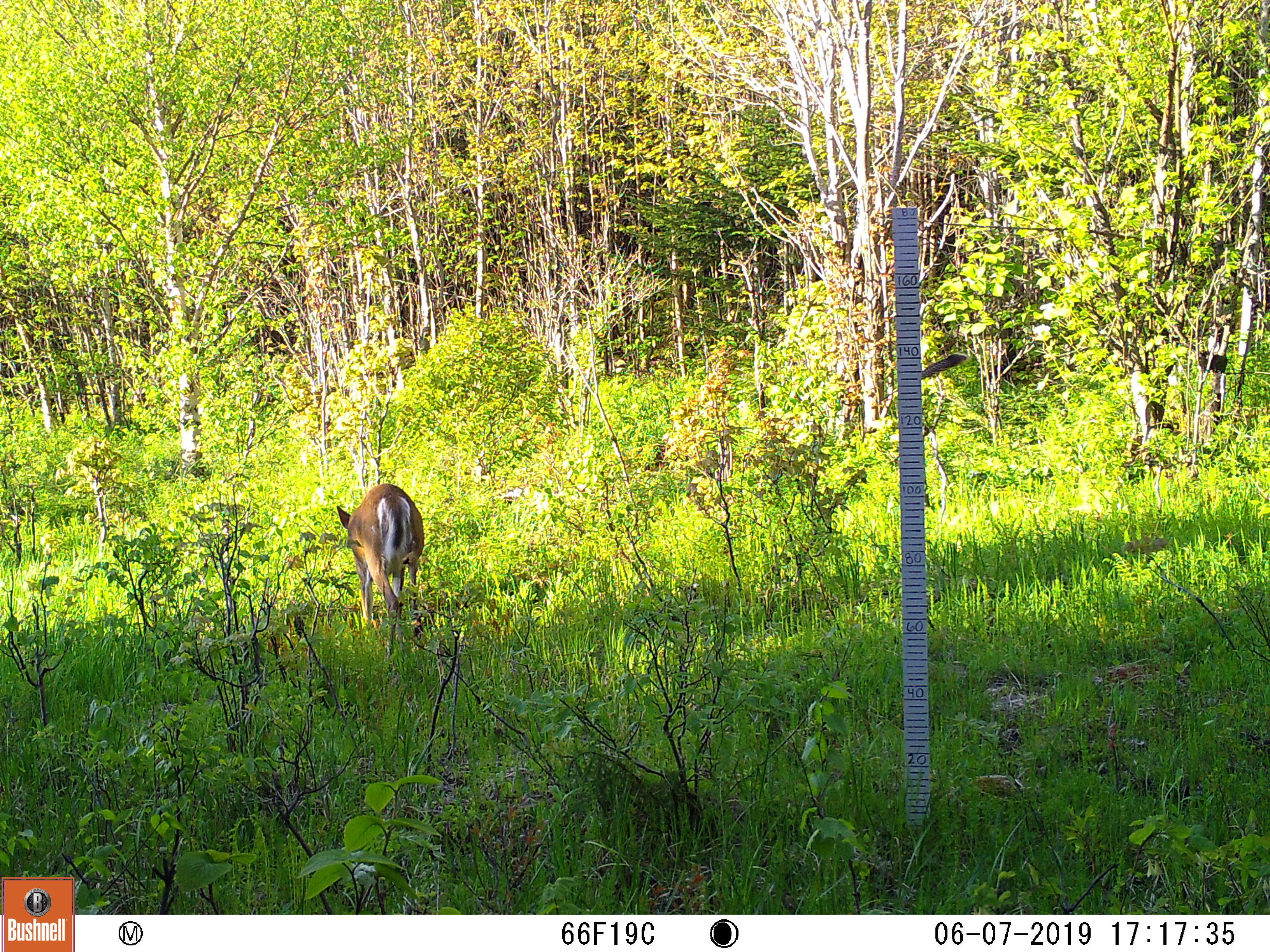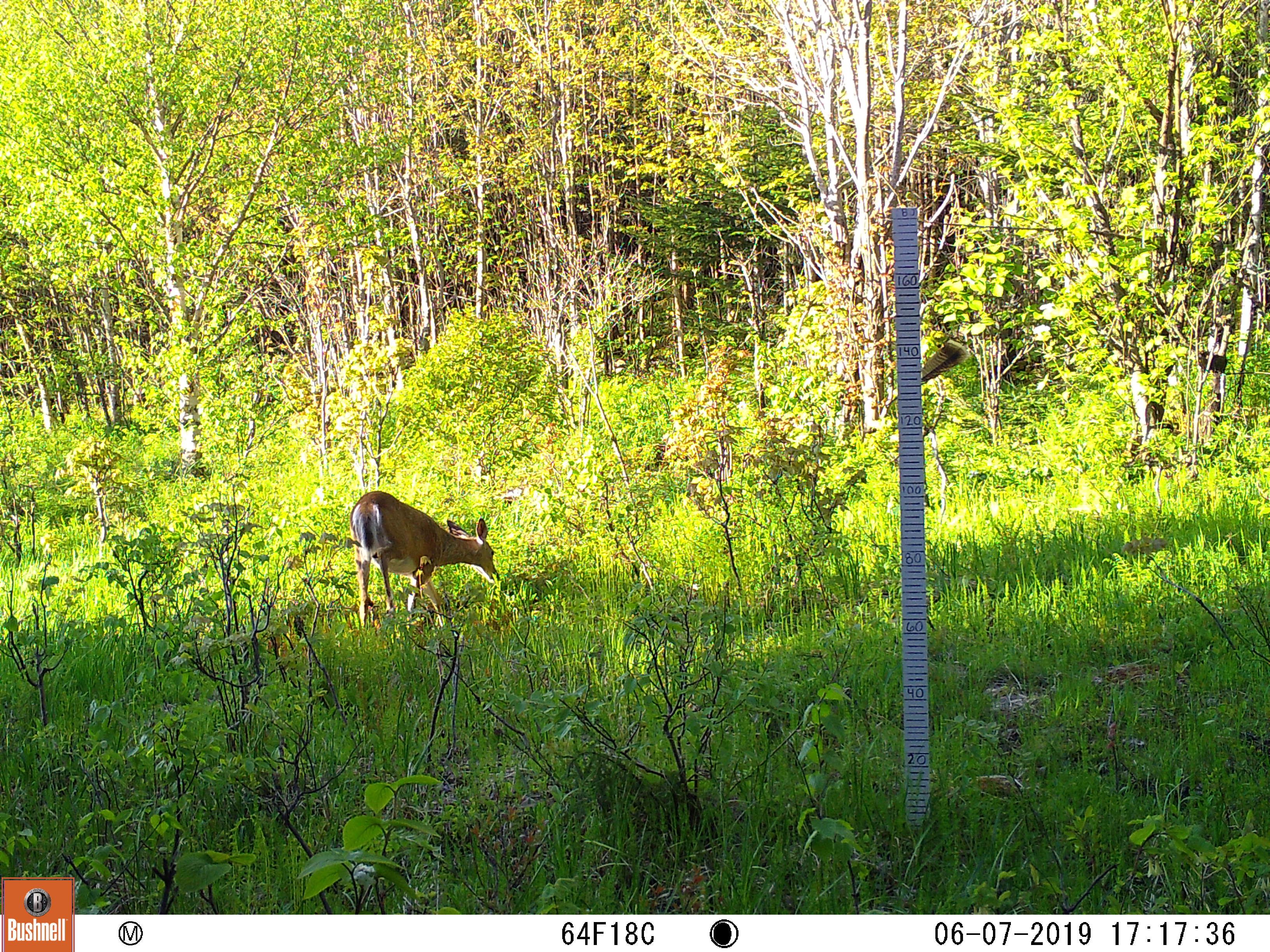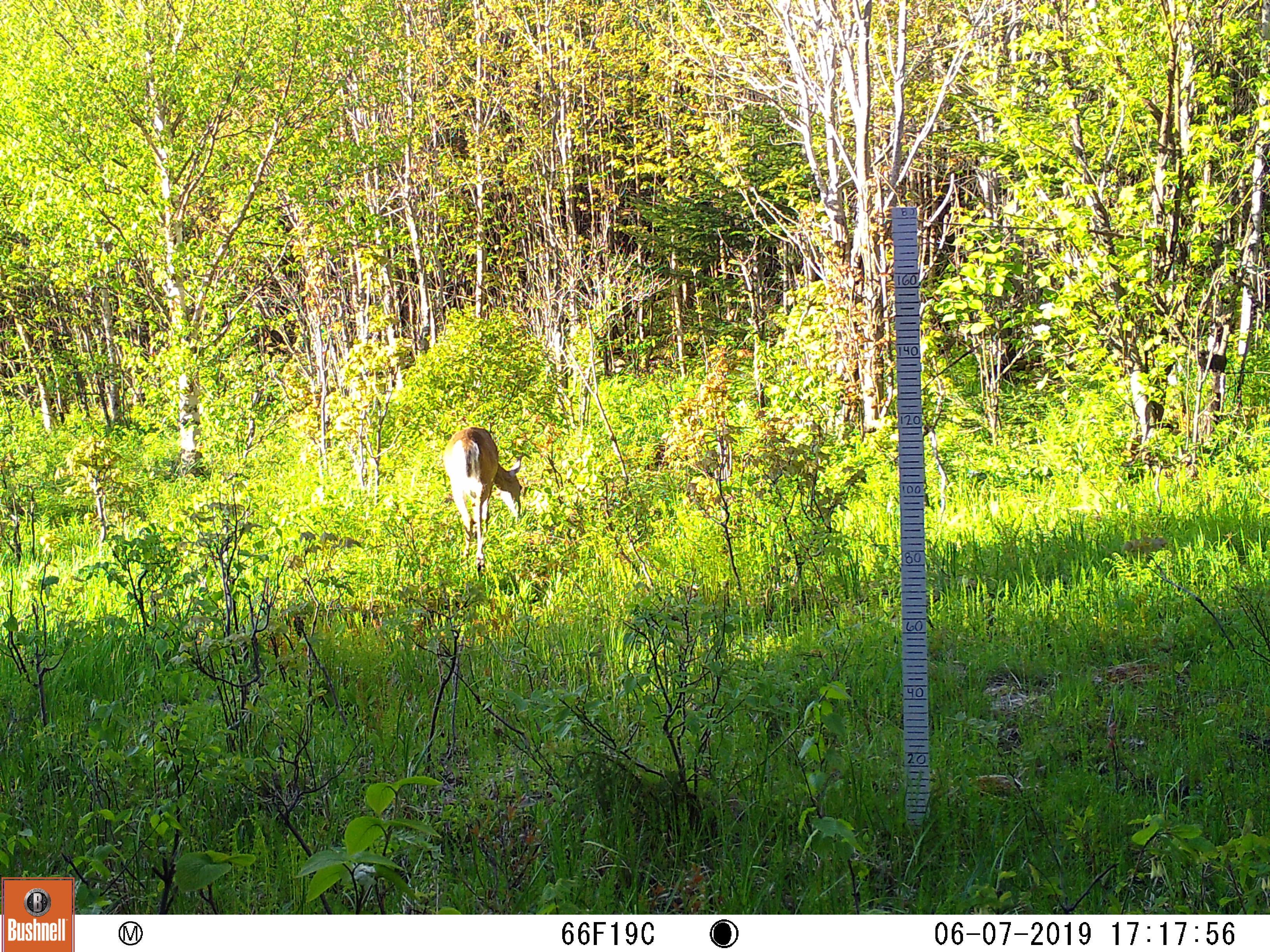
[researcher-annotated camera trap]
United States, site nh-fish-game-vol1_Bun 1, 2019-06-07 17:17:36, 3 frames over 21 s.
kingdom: Animalia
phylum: Chordata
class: Mammalia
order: Artiodactyla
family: Cervidae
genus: Odocoileus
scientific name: Odocoileus virginianus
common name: white-tailed deer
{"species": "white-tailed deer (Odocoileus virginianus)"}